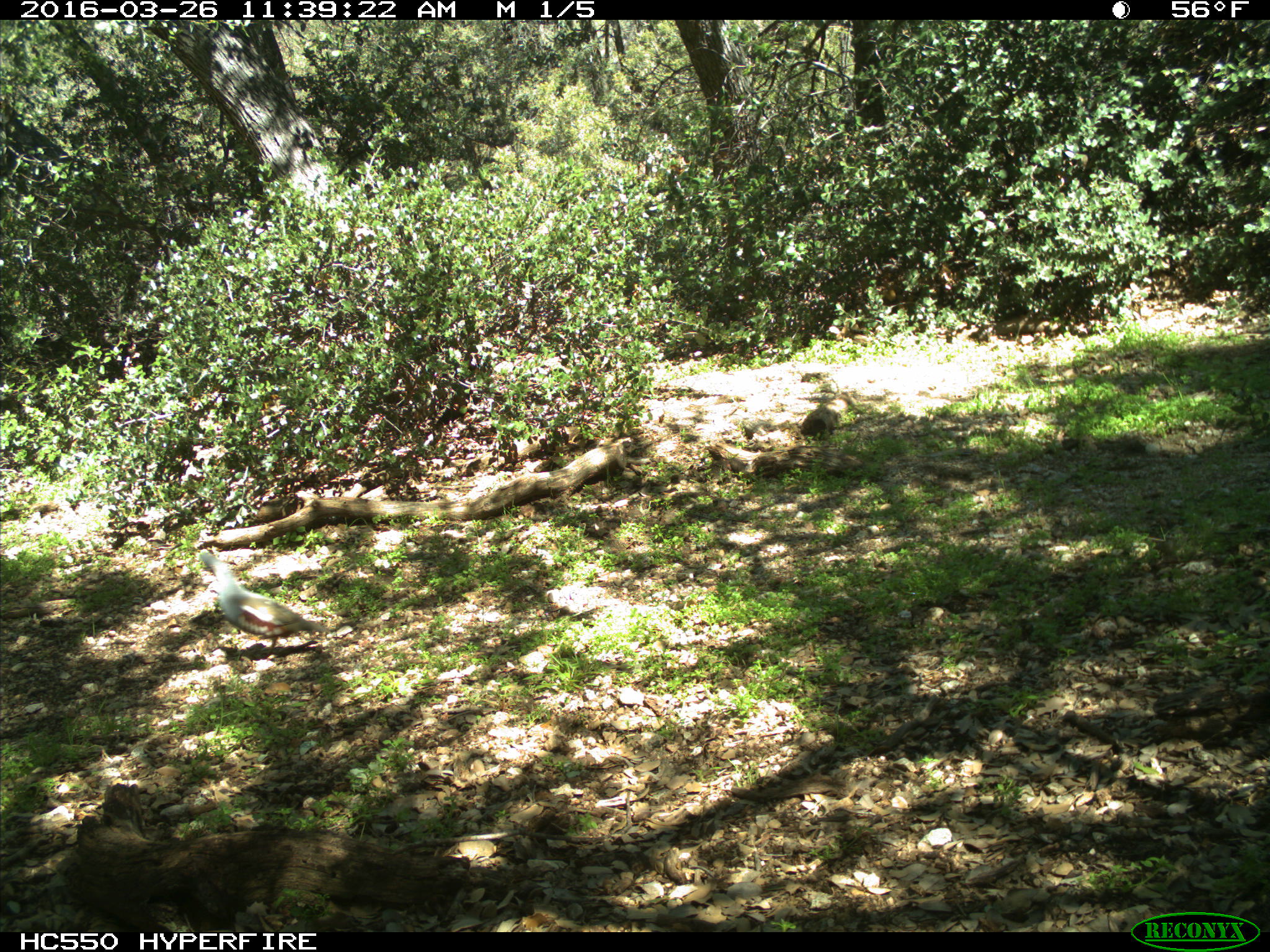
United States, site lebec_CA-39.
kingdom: Animalia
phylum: Chordata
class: Aves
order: Galliformes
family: Odontophoridae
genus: Callipepla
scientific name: Callipepla californica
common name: california quail